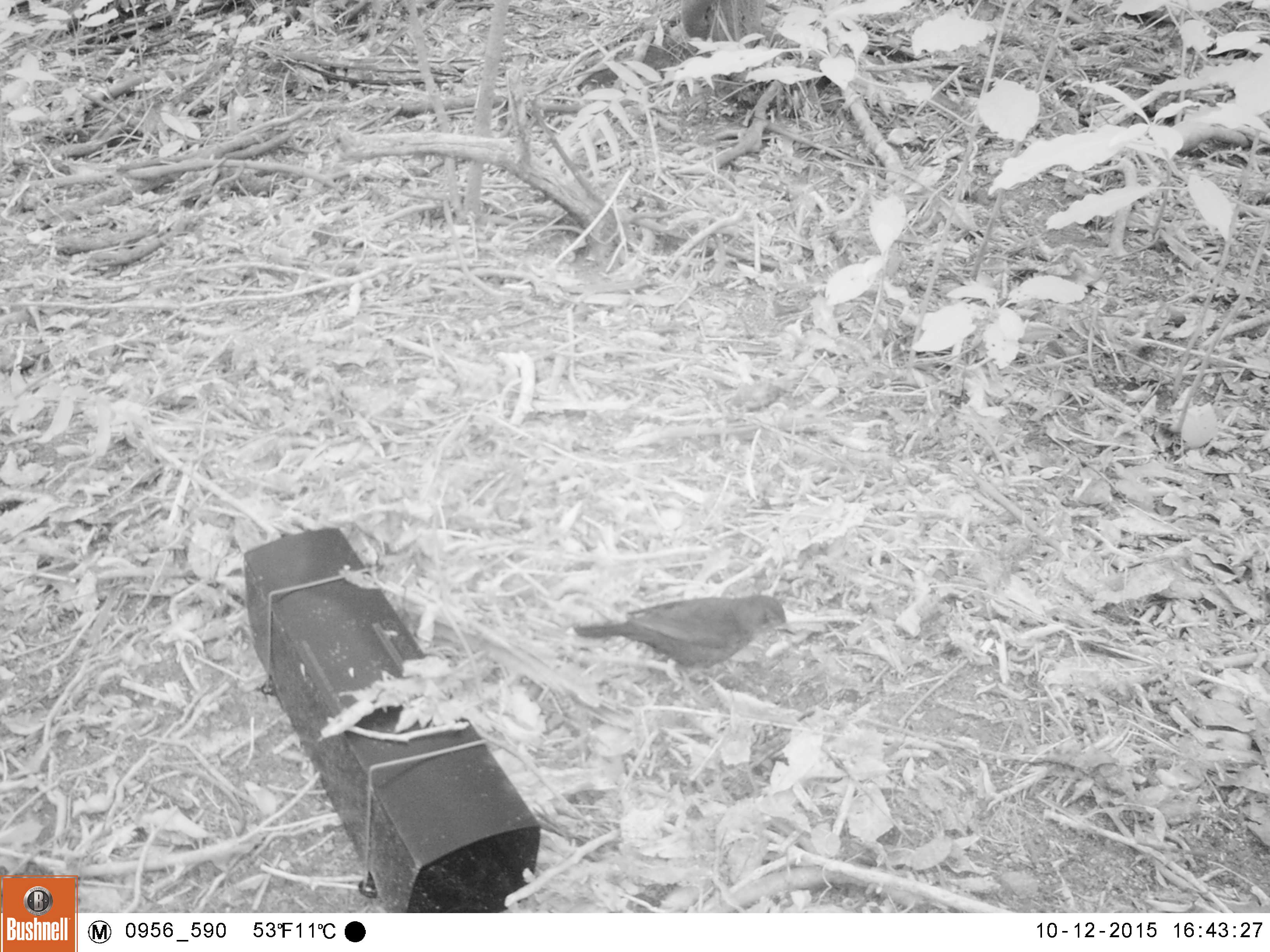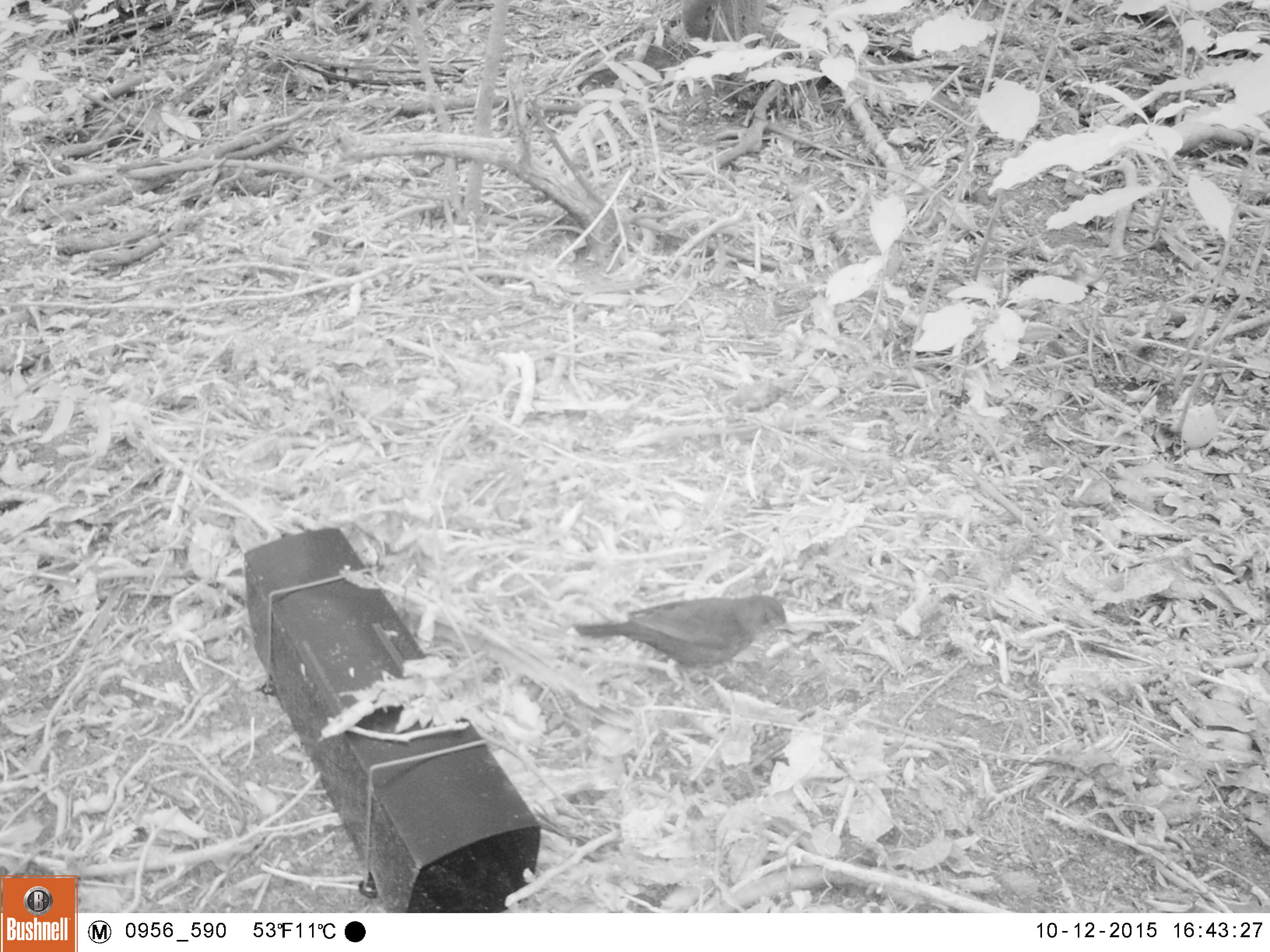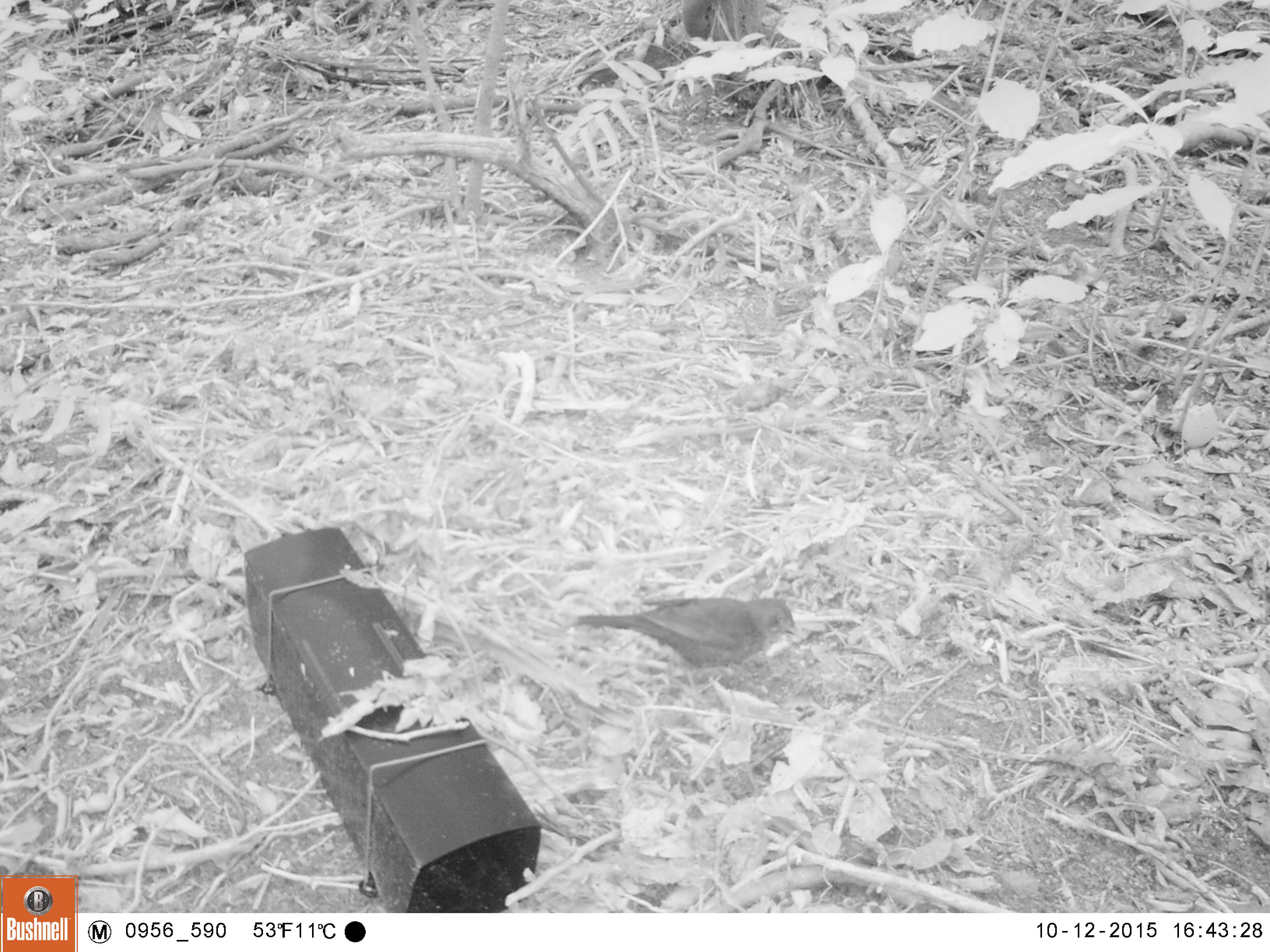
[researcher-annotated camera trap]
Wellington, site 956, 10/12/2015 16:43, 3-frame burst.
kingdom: Animalia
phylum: Chordata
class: Aves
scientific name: Aves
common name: bird